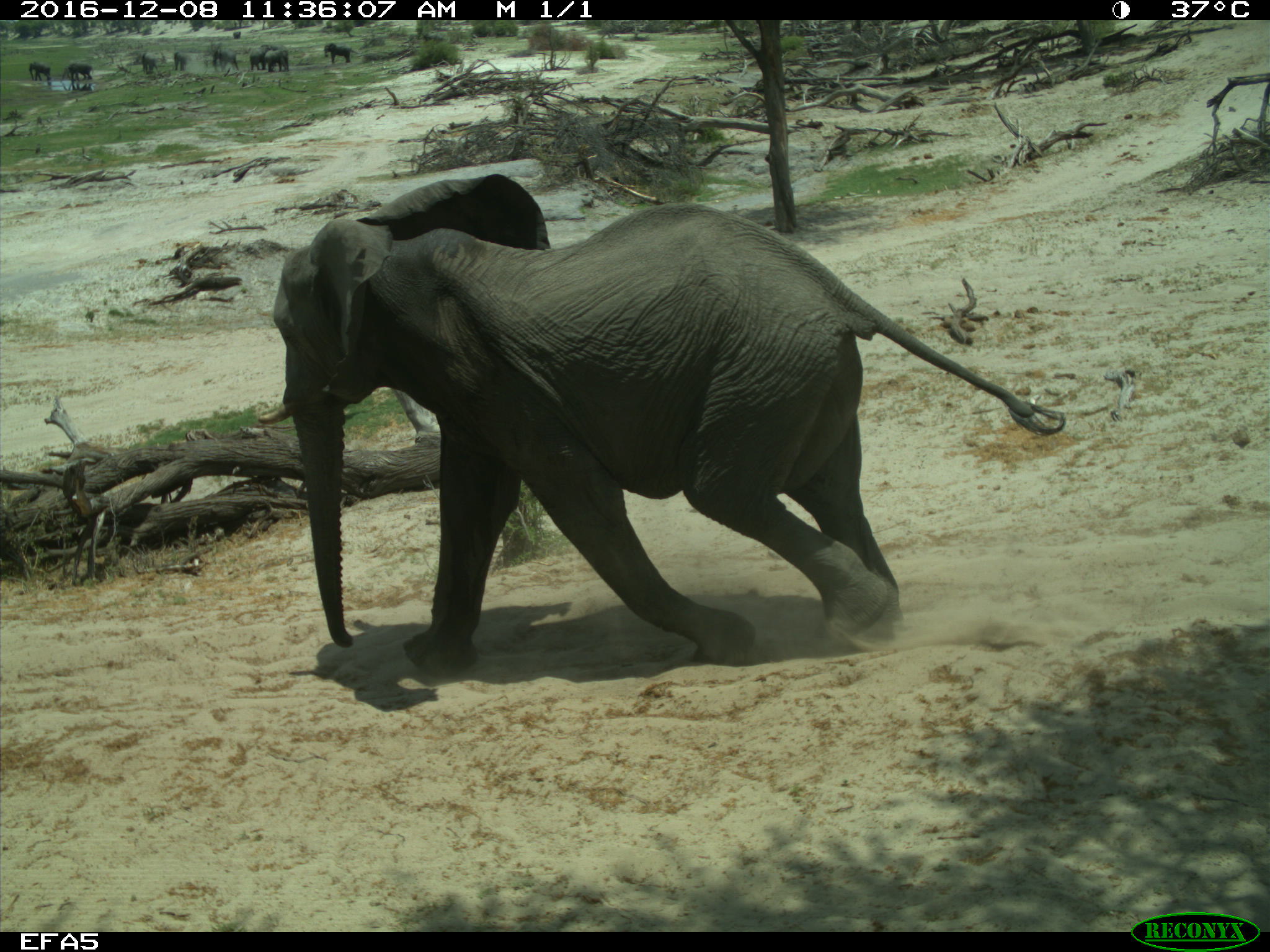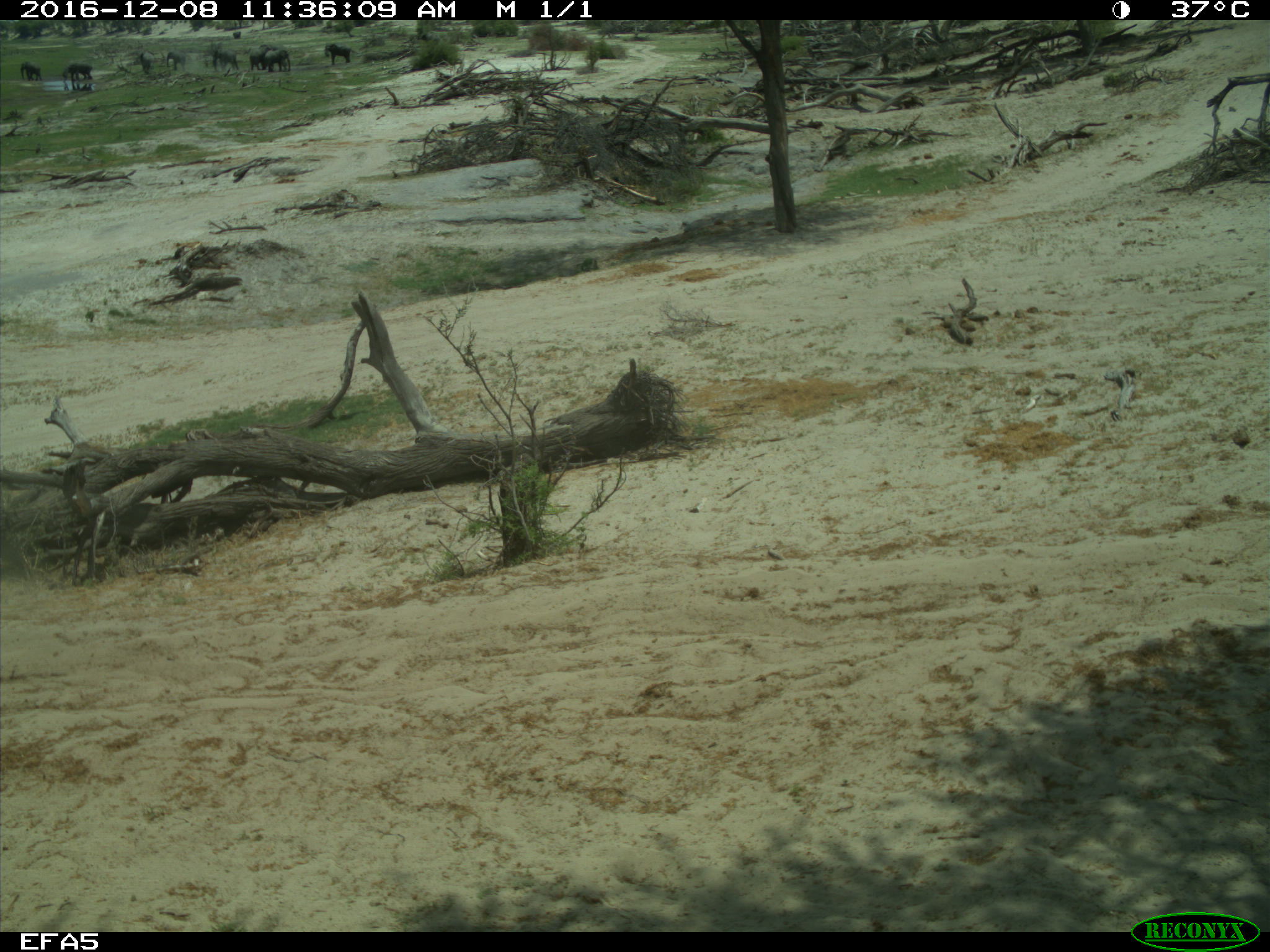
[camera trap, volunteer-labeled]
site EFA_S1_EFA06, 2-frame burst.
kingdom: Animalia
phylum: Chordata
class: Mammalia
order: Proboscidea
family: Elephantidae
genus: Loxodonta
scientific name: Loxodonta africana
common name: african bush elephant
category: elephant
Elephant (african bush elephant) (Loxodonta africana), count 1. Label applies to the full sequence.